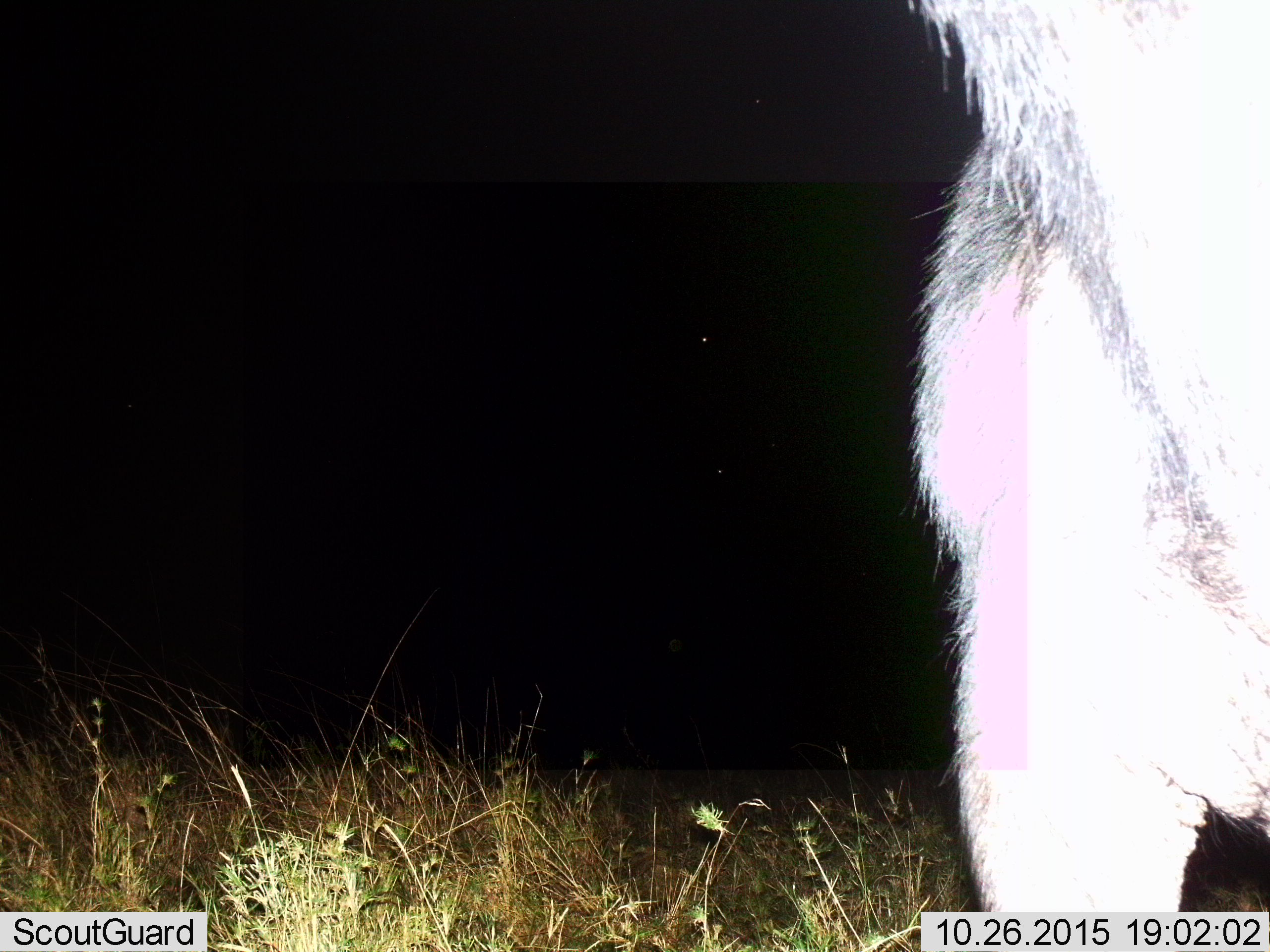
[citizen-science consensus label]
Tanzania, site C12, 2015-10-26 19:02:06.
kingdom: Animalia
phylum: Chordata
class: Mammalia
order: Artiodactyla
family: Bovidae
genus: Connochaetes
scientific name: Connochaetes taurinus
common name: blue wildebeest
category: wildebeest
Wildebeest (blue wildebeest) (Connochaetes taurinus), count 1. Behavior (volunteer vote fractions): standing 100%, resting 0%, moving 0%, interacting 0%. Young present (vote fraction): 0%. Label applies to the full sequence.